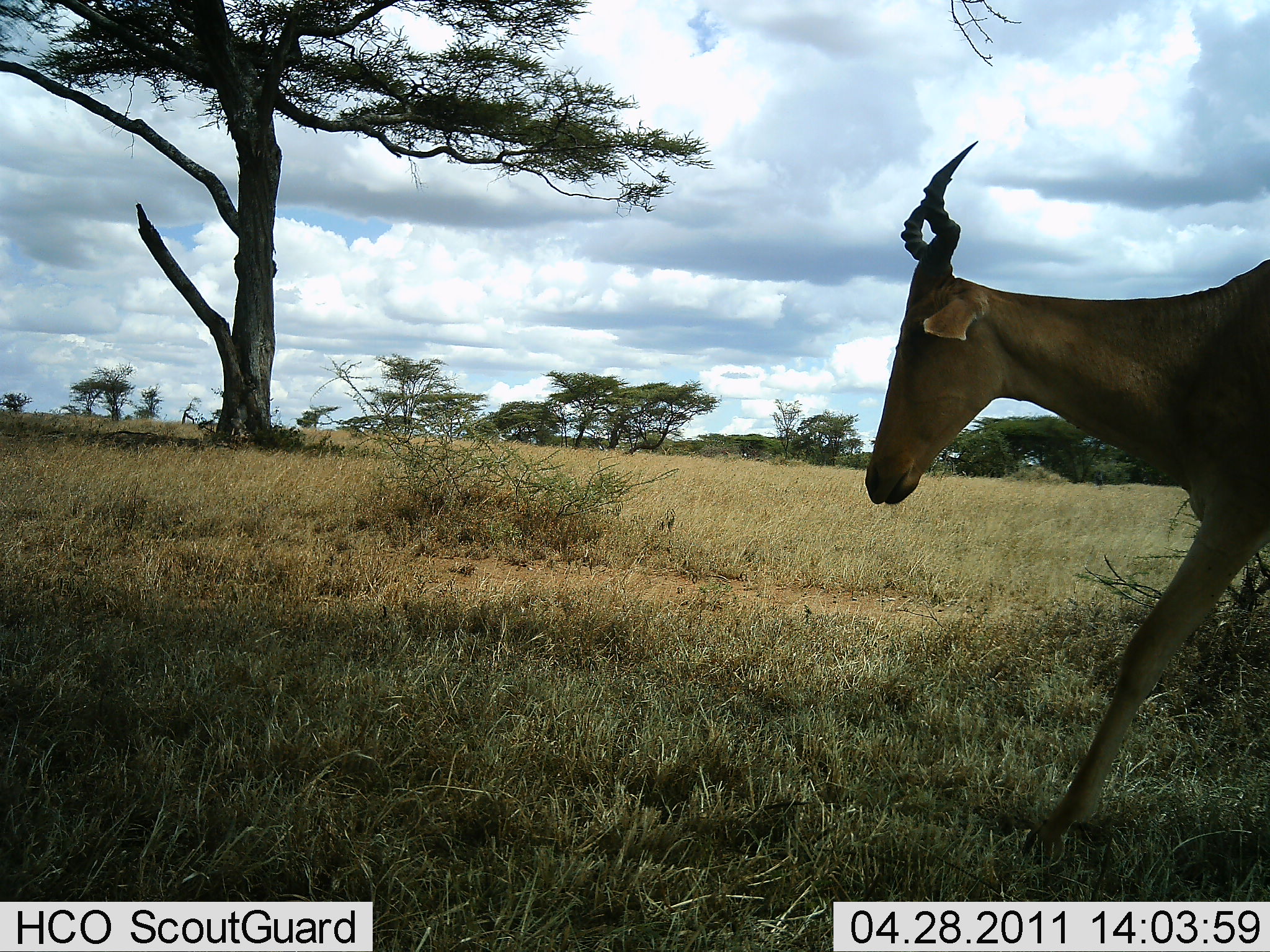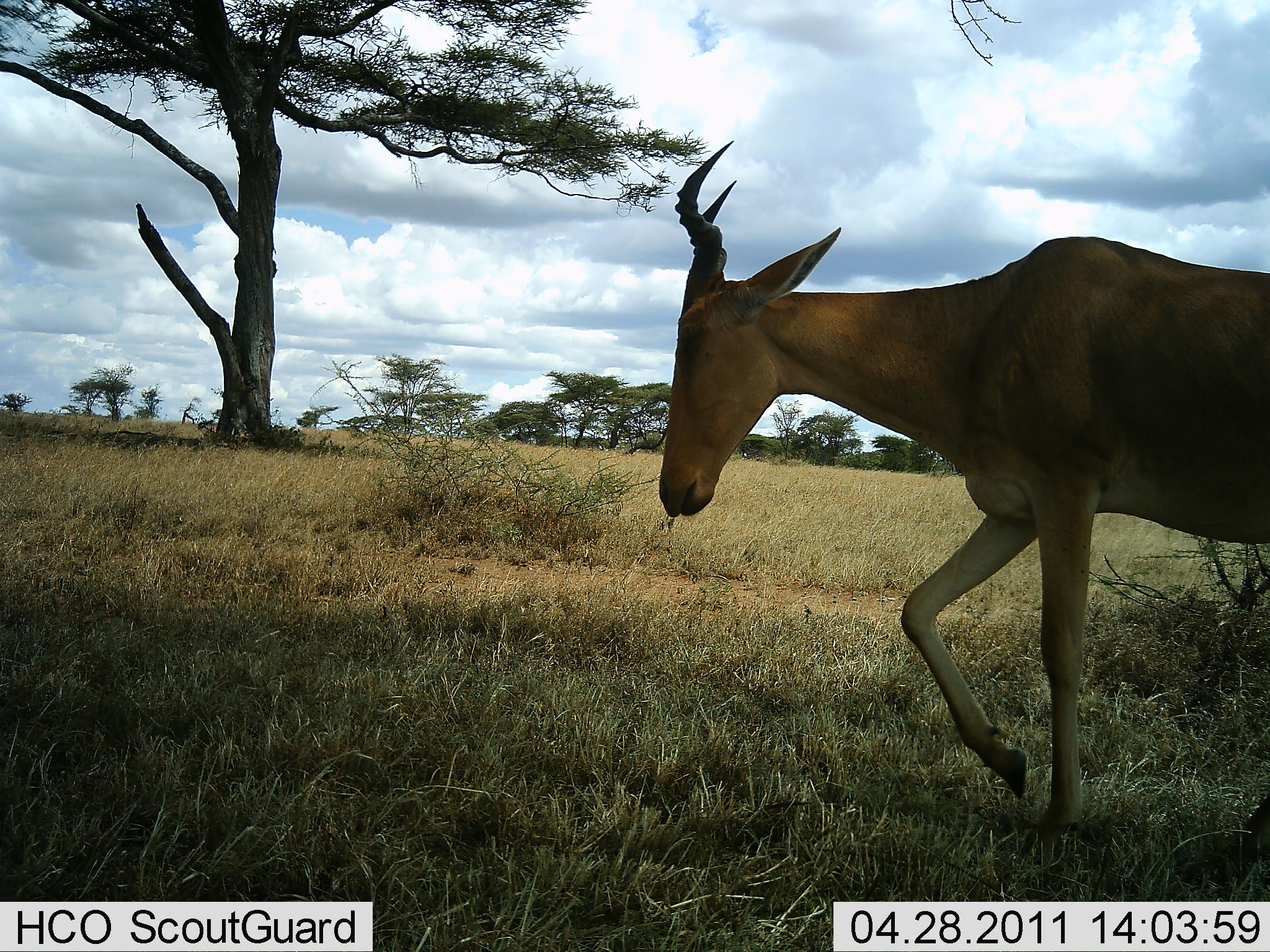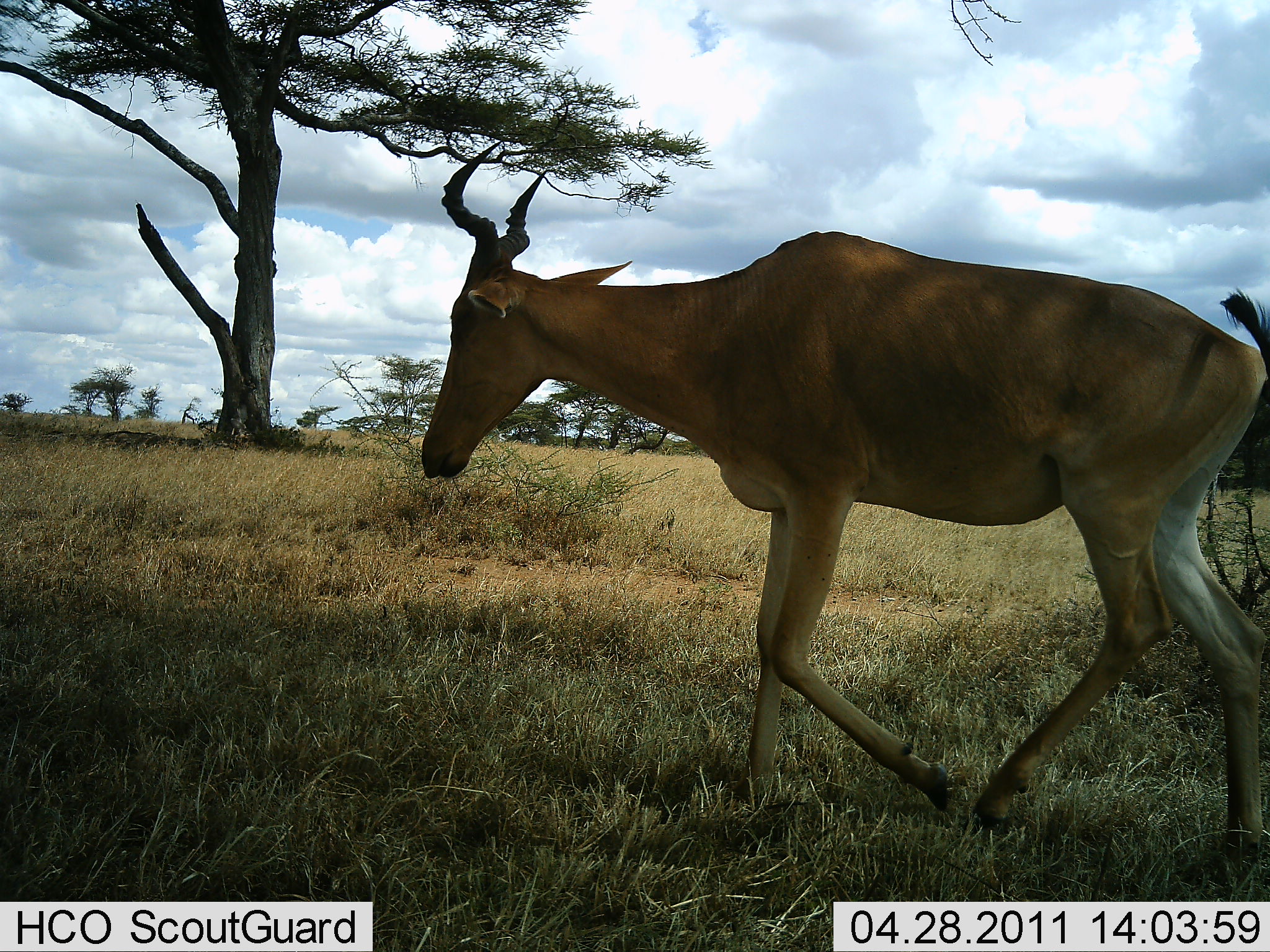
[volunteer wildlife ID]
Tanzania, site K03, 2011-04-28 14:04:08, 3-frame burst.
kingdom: Animalia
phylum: Chordata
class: Mammalia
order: Artiodactyla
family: Bovidae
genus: Alcelaphus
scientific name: Alcelaphus buselaphus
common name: hartebeest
Hartebeest (Alcelaphus buselaphus), count 1. Behavior (volunteer vote fractions): standing 8%, resting 0%, moving 100%, interacting 0%. Young present (vote fraction): 0%. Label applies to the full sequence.